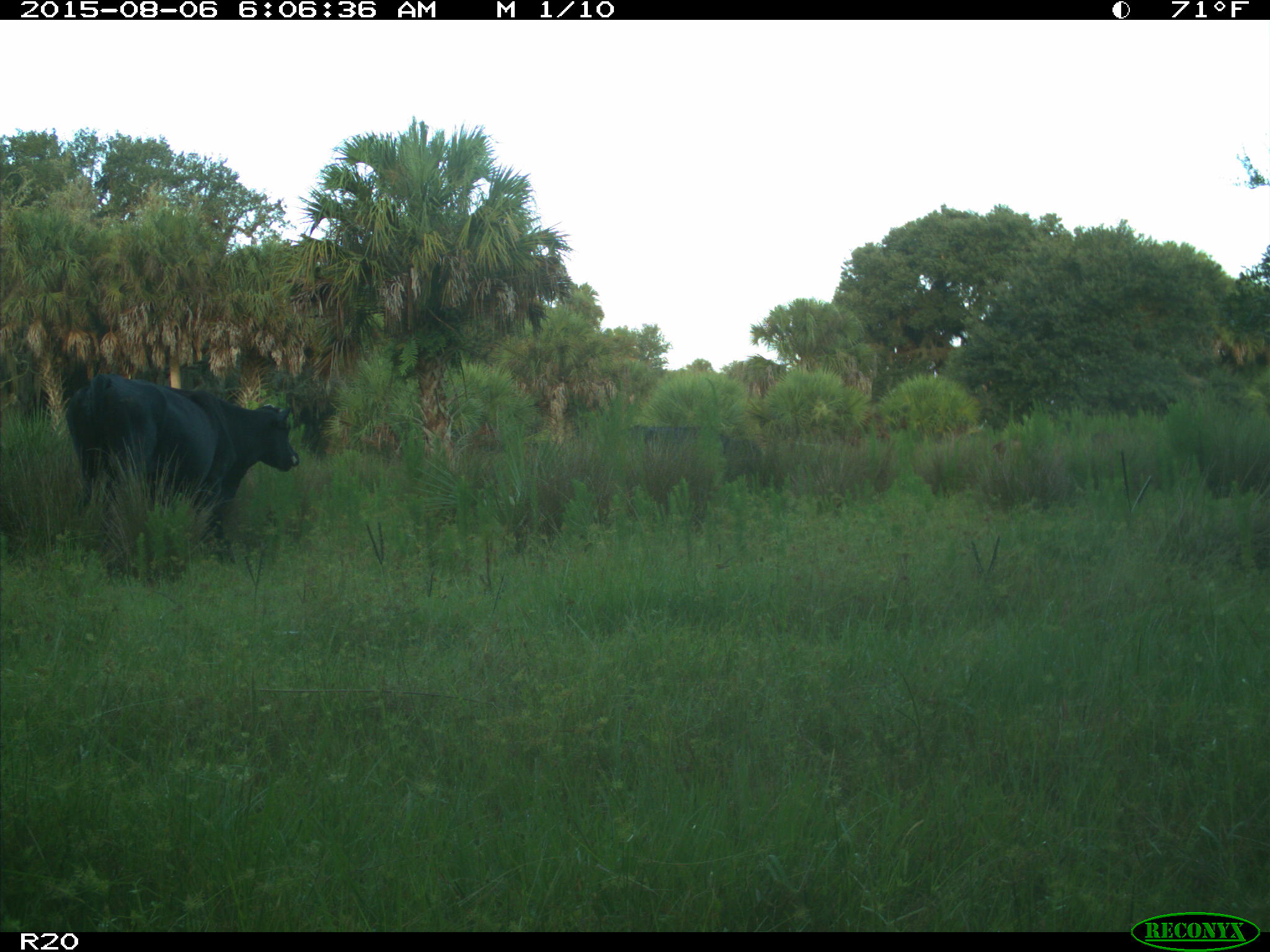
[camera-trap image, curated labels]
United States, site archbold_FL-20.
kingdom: Animalia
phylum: Chordata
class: Mammalia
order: Artiodactyla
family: Bovidae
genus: Bos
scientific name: Bos taurus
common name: domestic cow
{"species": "Bos taurus (domestic cow)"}